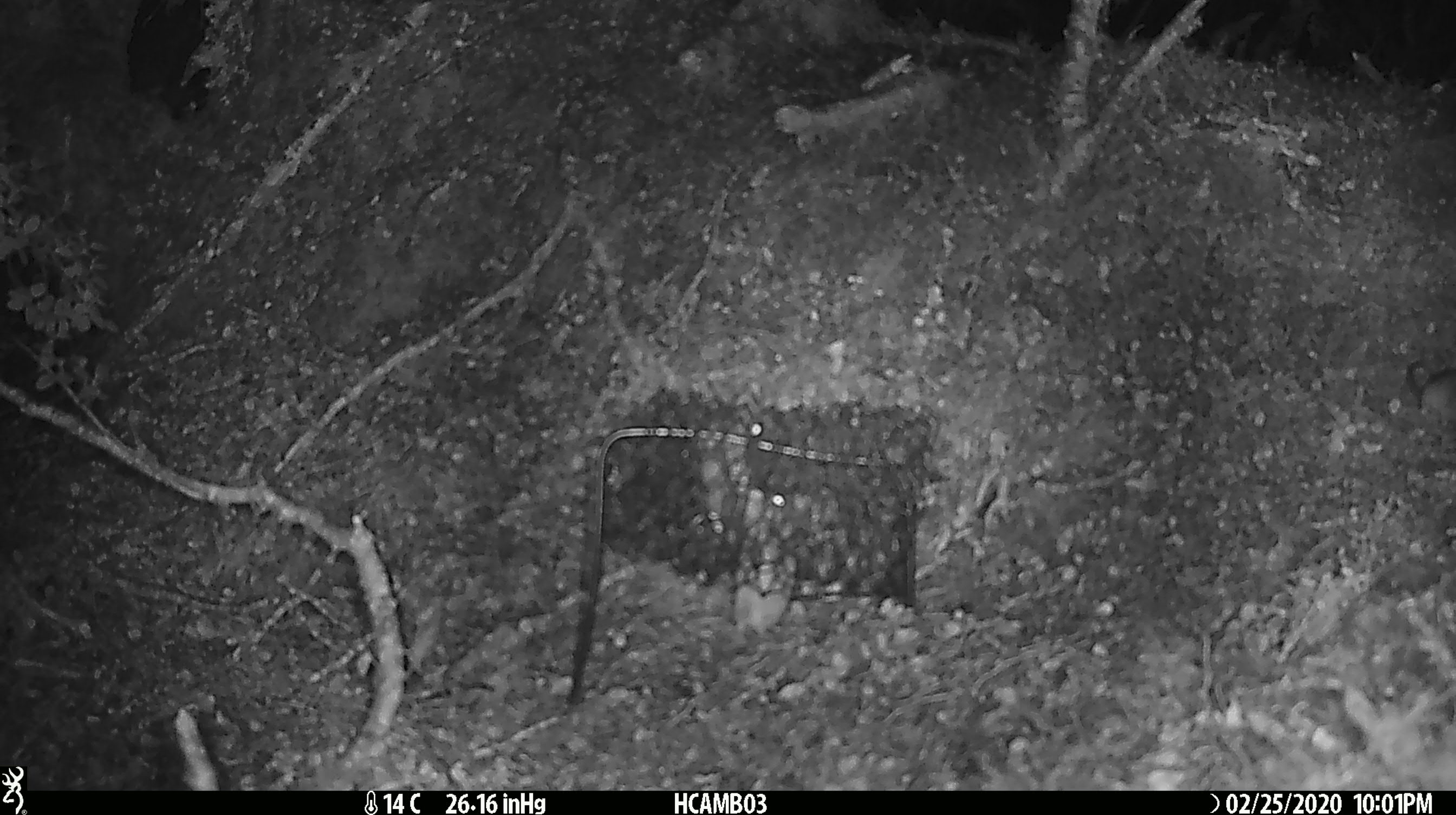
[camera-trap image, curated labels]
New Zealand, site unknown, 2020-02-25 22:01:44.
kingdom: Animalia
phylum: Chordata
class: Mammalia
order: Rodentia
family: Muridae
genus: Mus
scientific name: Mus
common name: mouse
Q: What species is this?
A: Mouse (Mus).